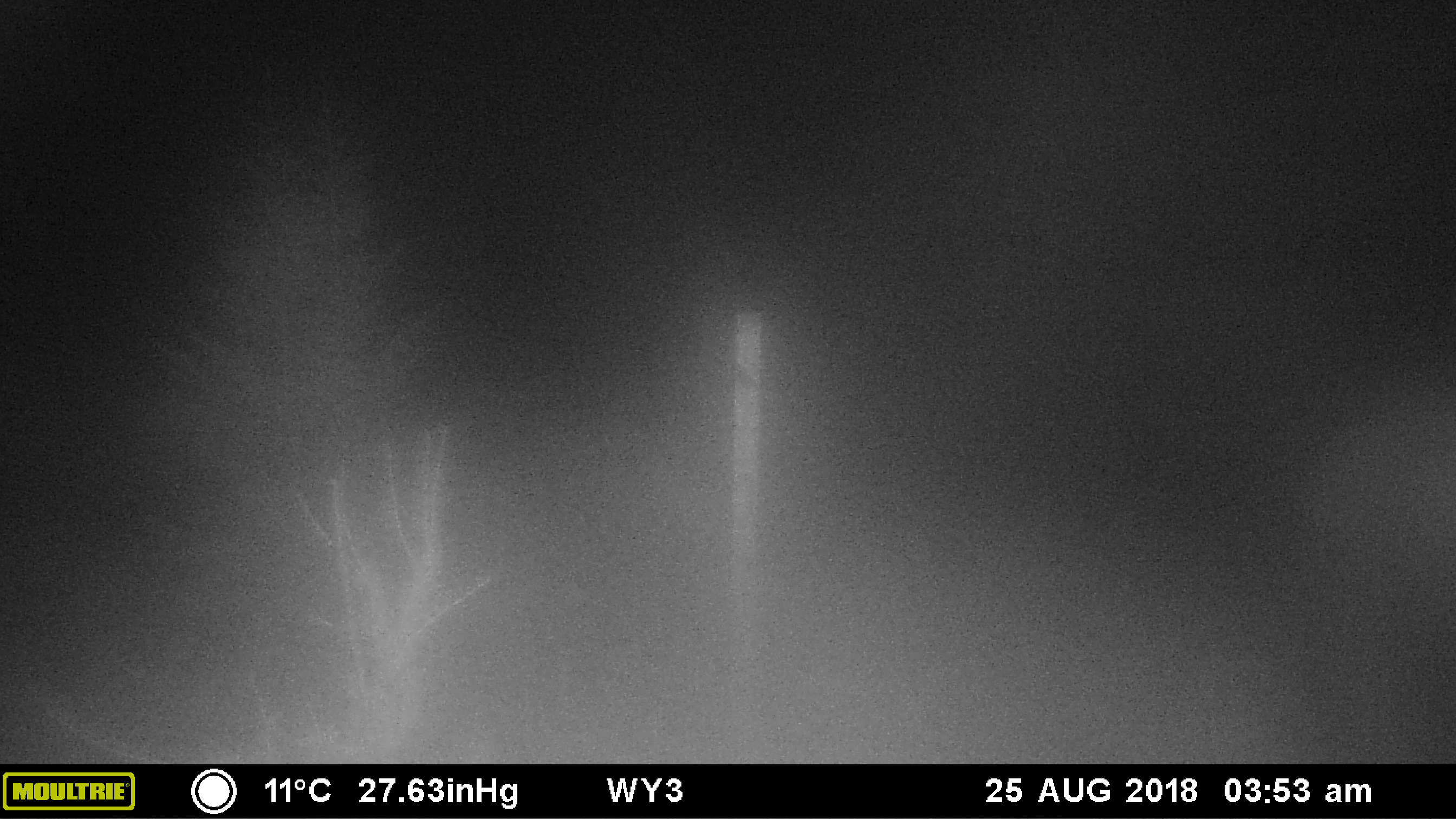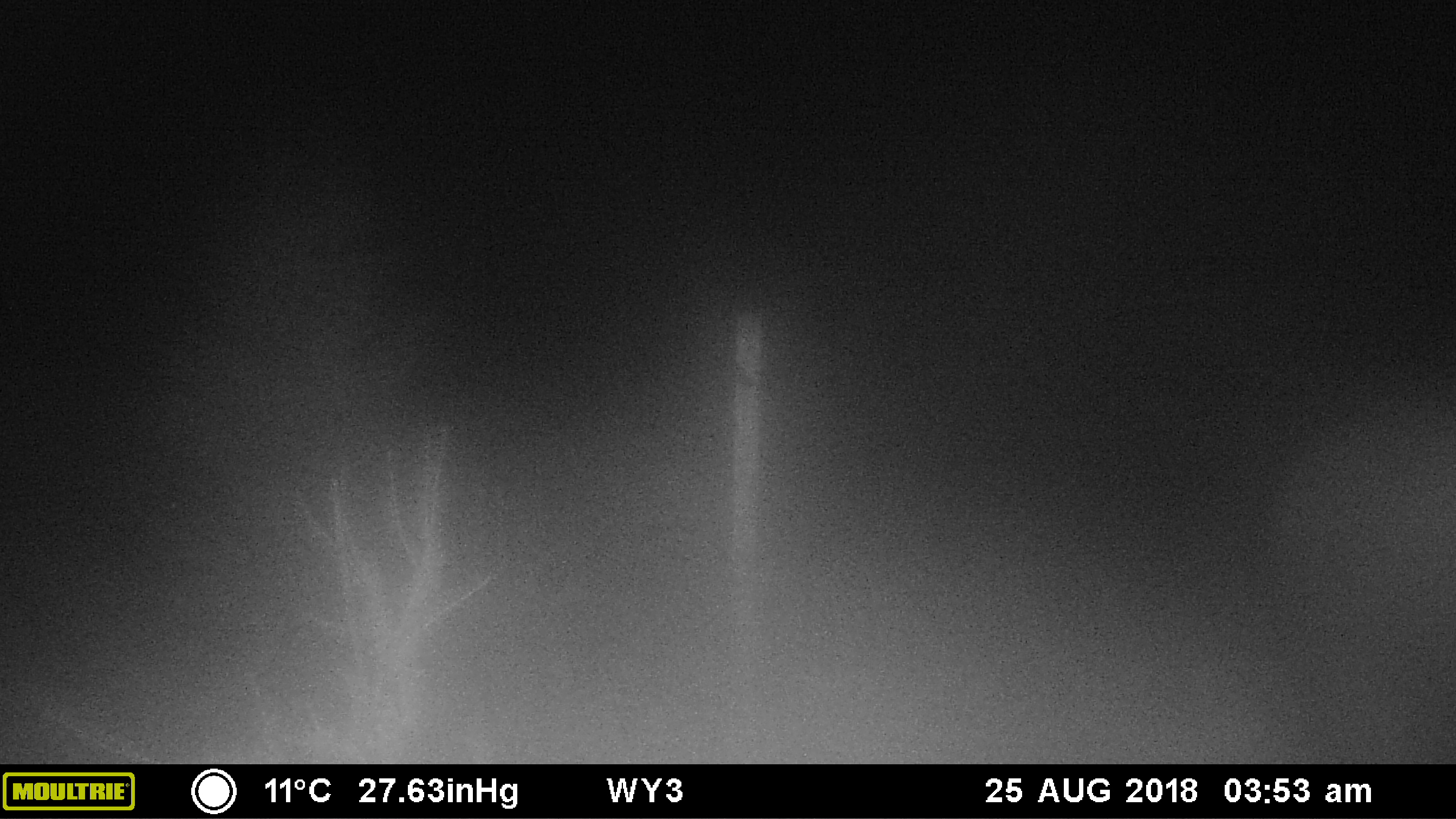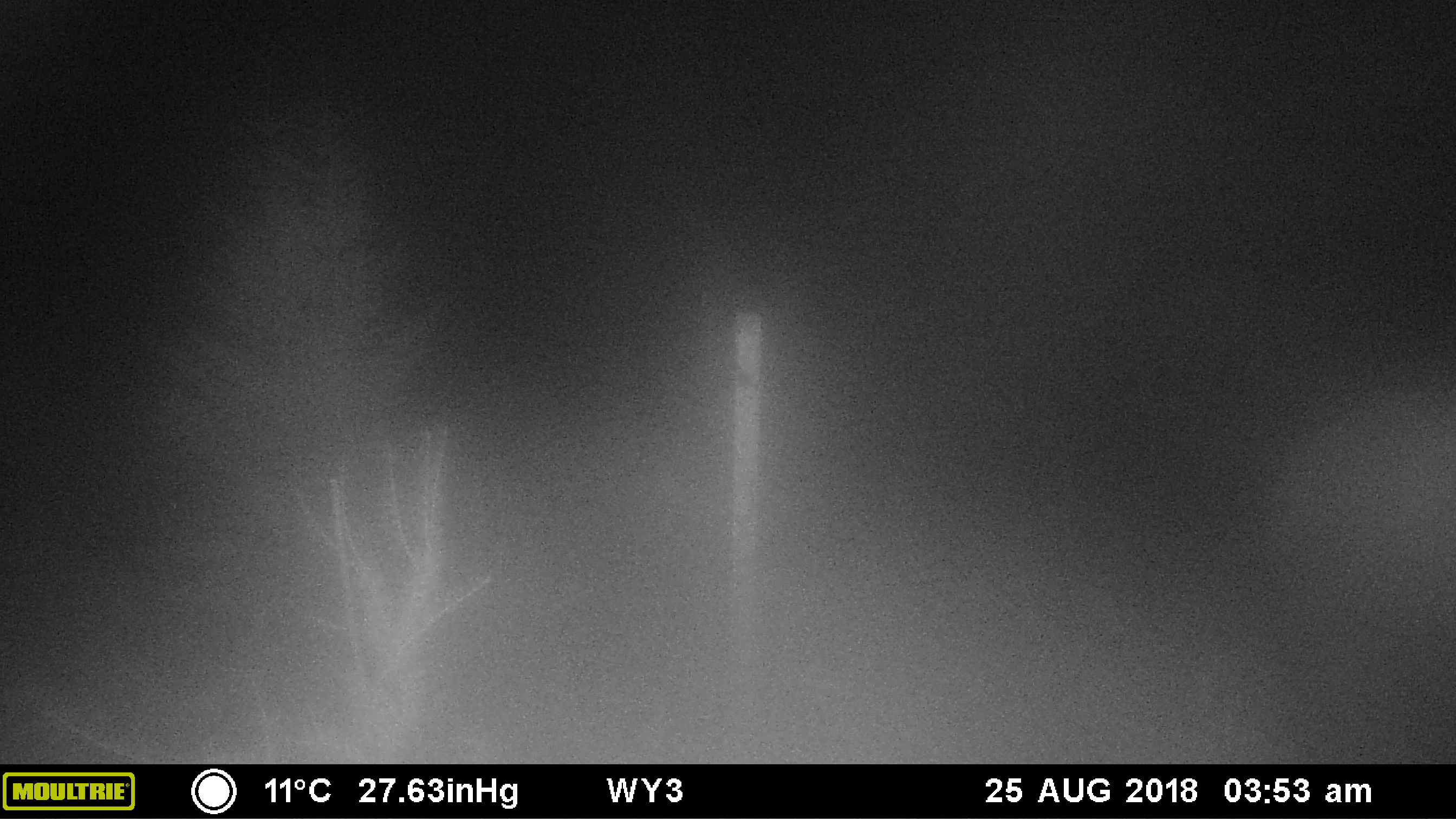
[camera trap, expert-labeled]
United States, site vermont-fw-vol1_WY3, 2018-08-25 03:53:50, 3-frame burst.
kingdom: Animalia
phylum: Chordata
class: Mammalia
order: Artiodactyla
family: Cervidae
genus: Alces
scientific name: Alces alces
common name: moose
Moose (Alces alces).